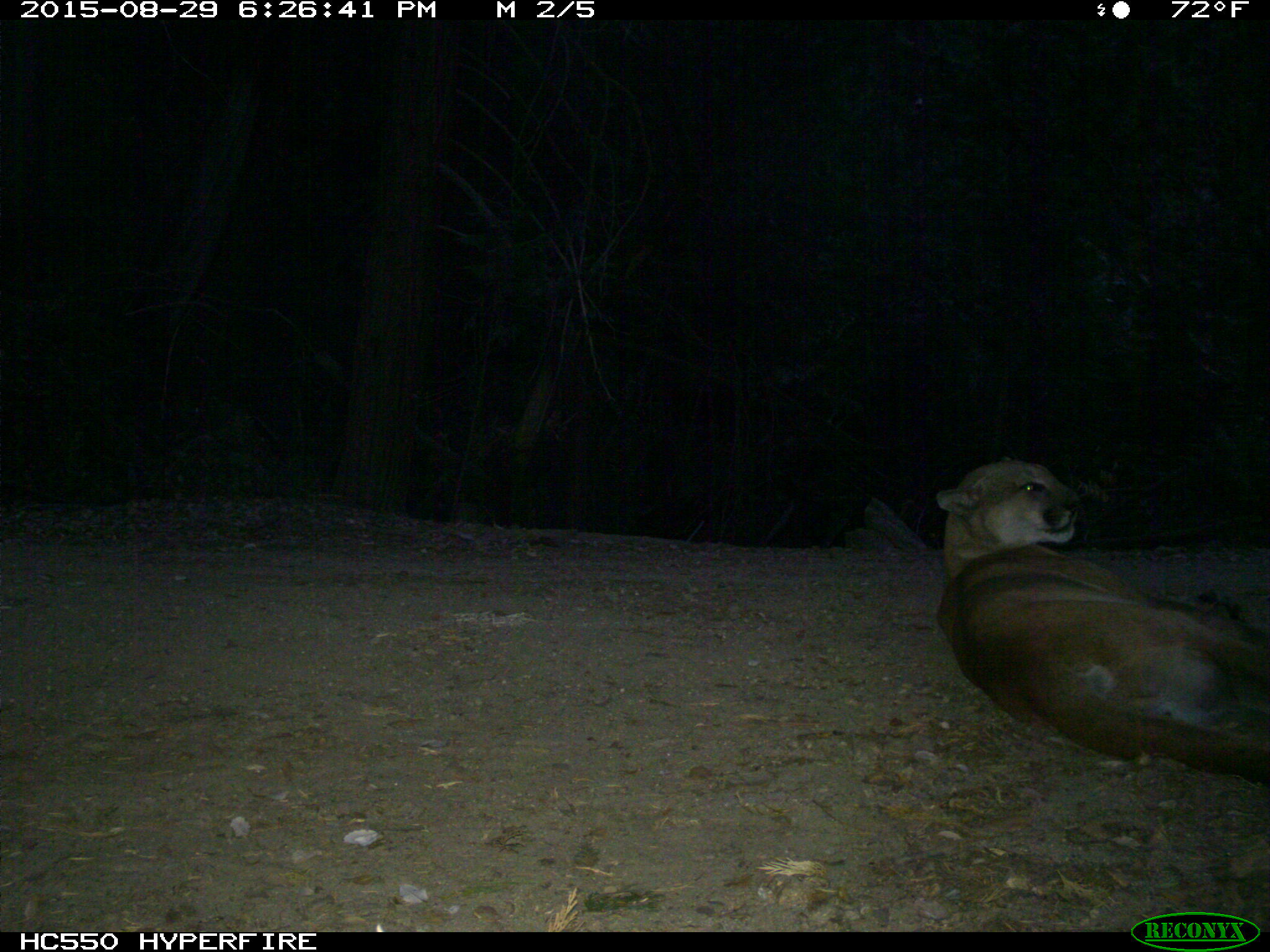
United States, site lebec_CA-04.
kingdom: Animalia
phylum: Chordata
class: Mammalia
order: Carnivora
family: Felidae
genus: Puma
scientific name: Puma concolor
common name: mountain lion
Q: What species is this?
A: Puma concolor (mountain lion).